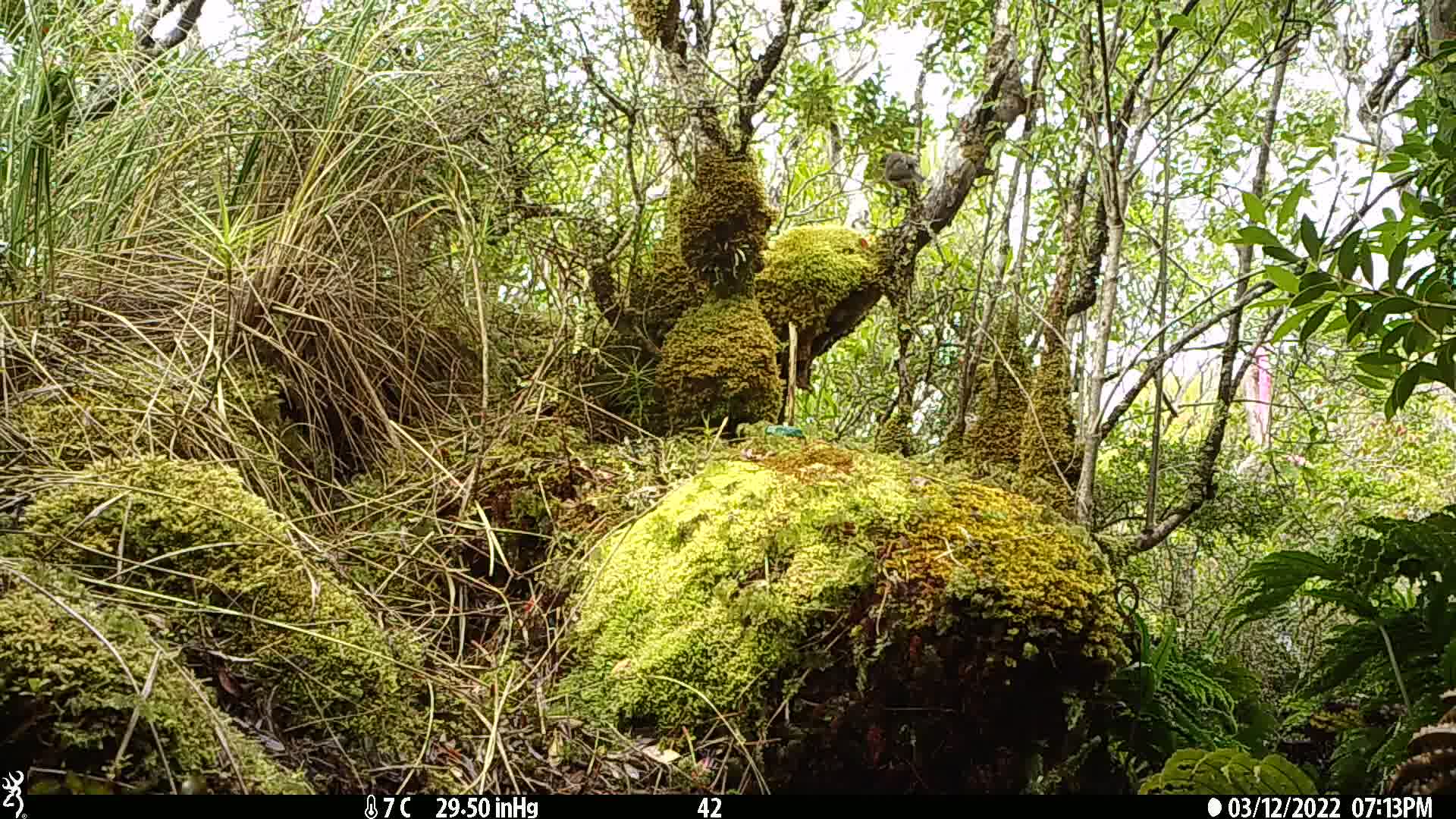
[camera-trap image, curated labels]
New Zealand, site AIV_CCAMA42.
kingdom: Animalia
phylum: Chordata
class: Aves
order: Passeriformes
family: Meliphagidae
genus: Anthornis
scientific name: Anthornis melanura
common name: new zealand bellbird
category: bellbird